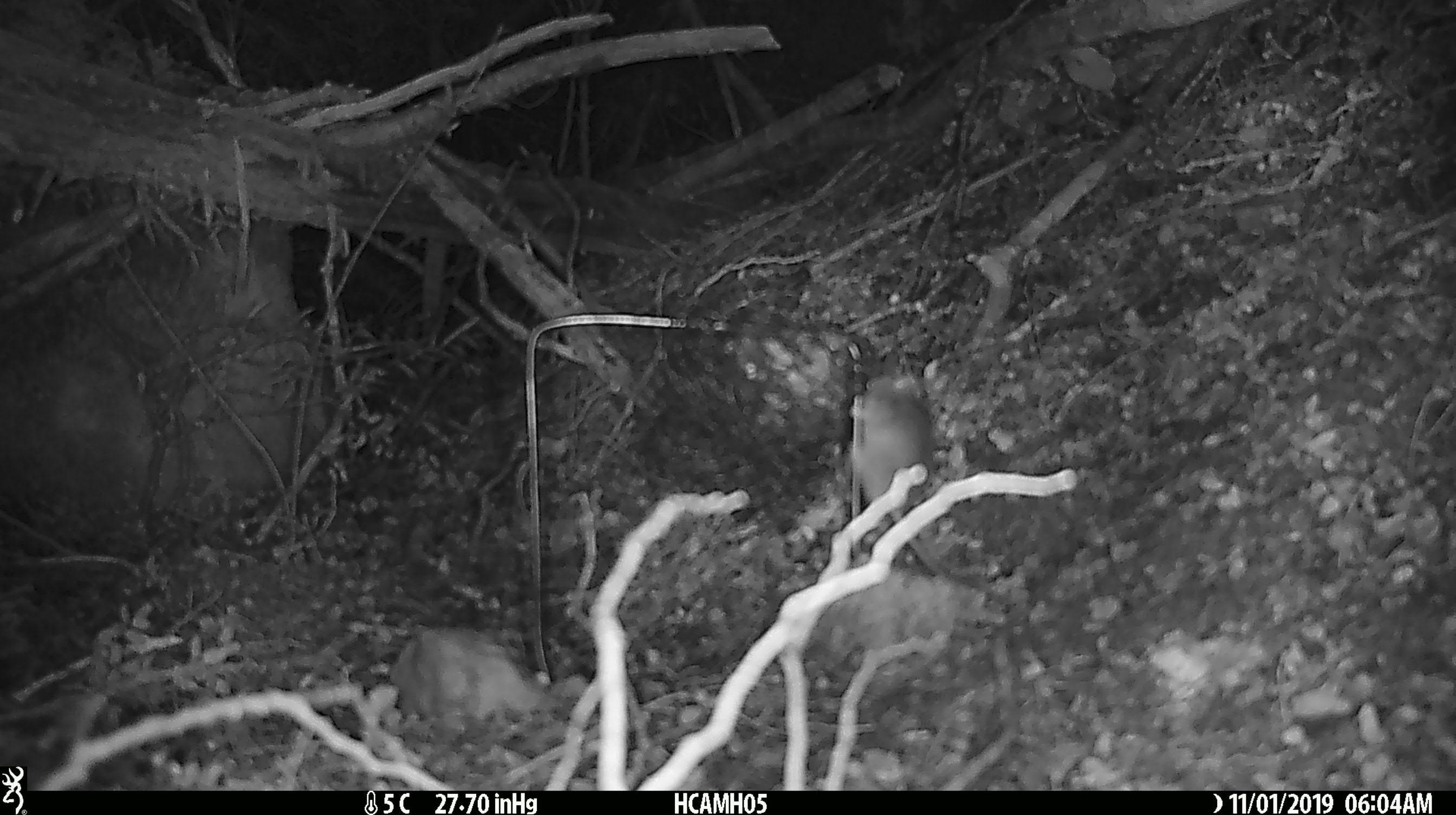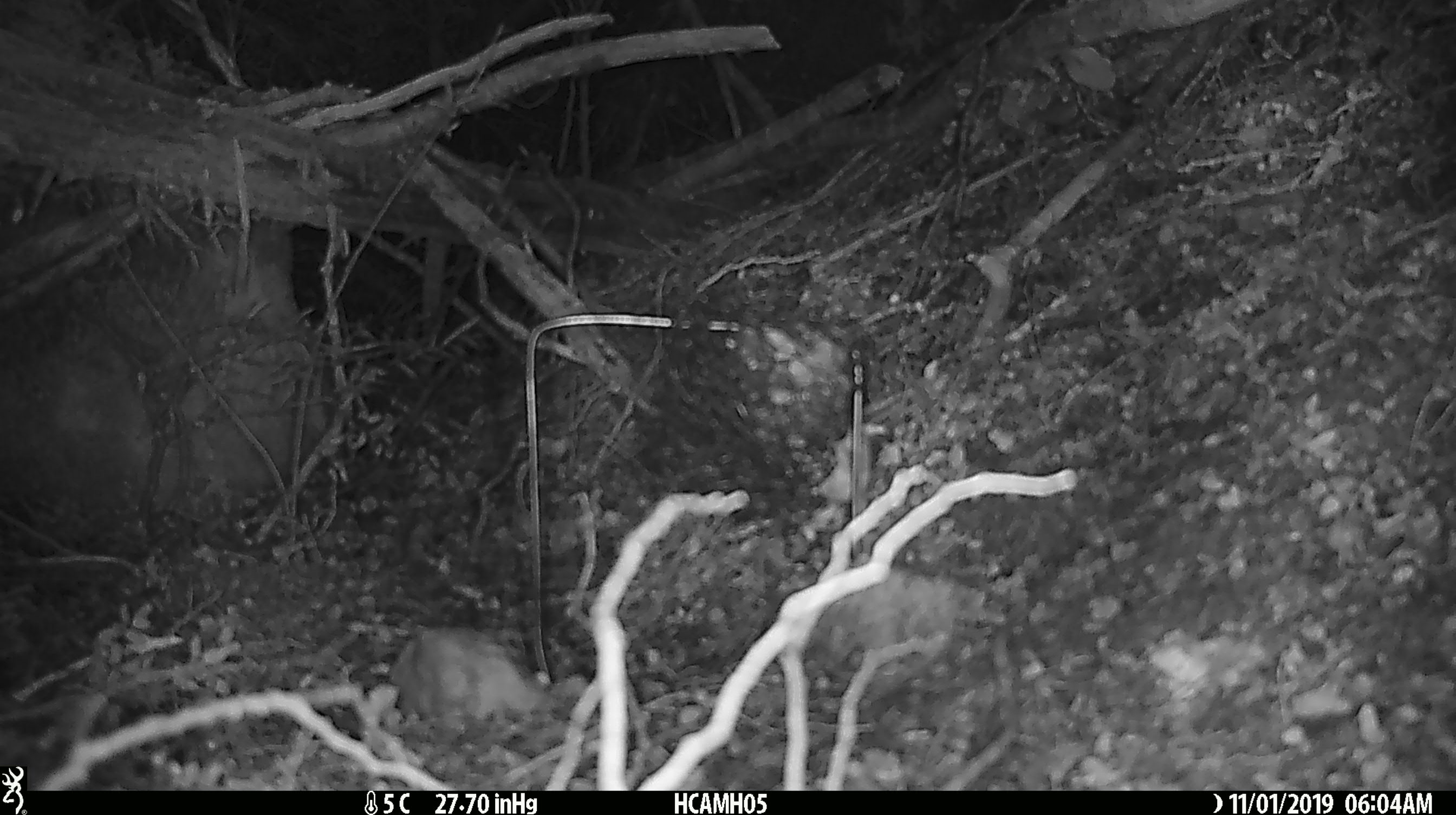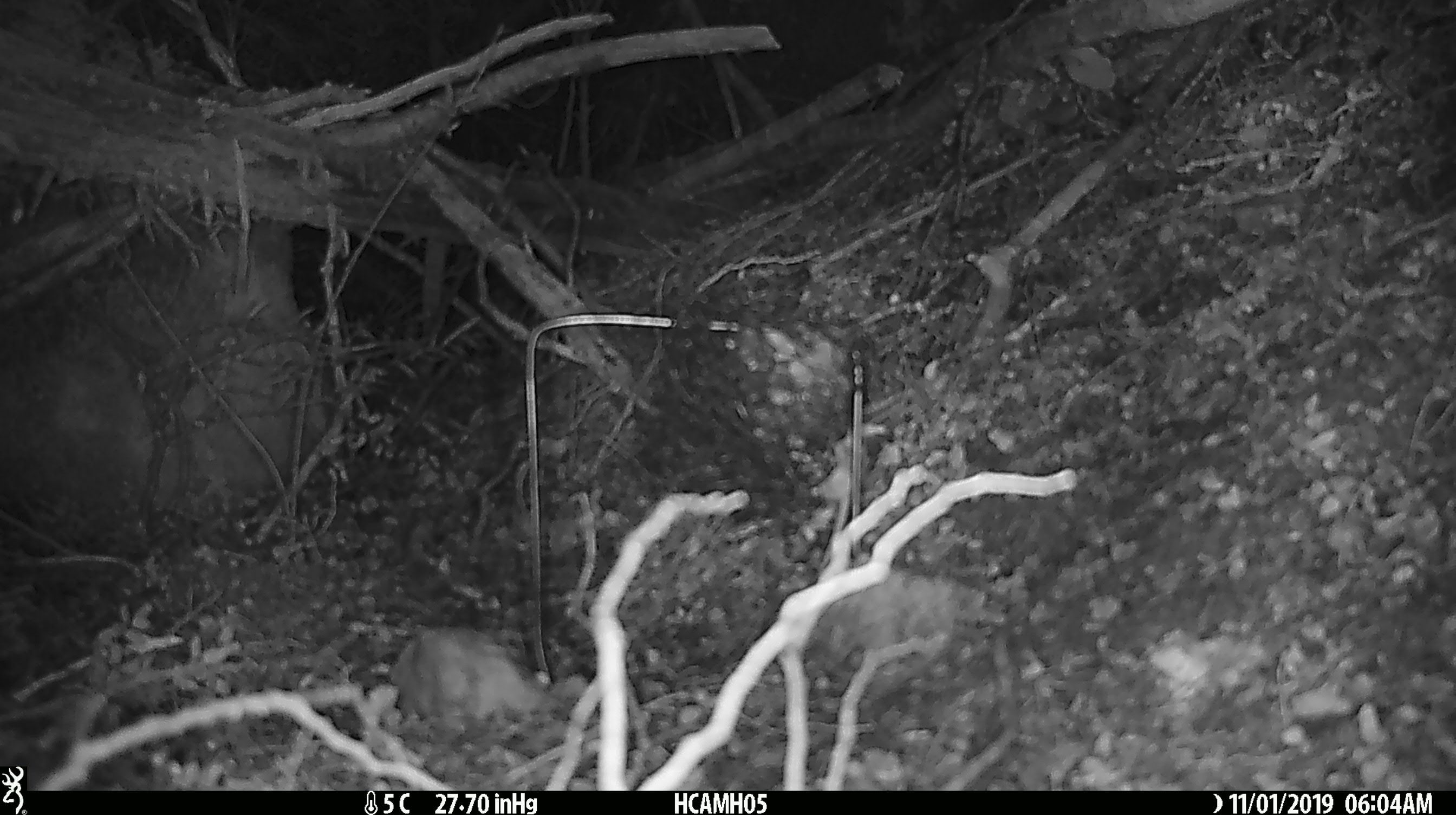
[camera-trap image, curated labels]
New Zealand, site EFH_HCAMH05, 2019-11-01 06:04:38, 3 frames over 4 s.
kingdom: Animalia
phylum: Chordata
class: Mammalia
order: Rodentia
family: Muridae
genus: Mus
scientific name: Mus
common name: mouse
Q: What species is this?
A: Mouse (Mus).